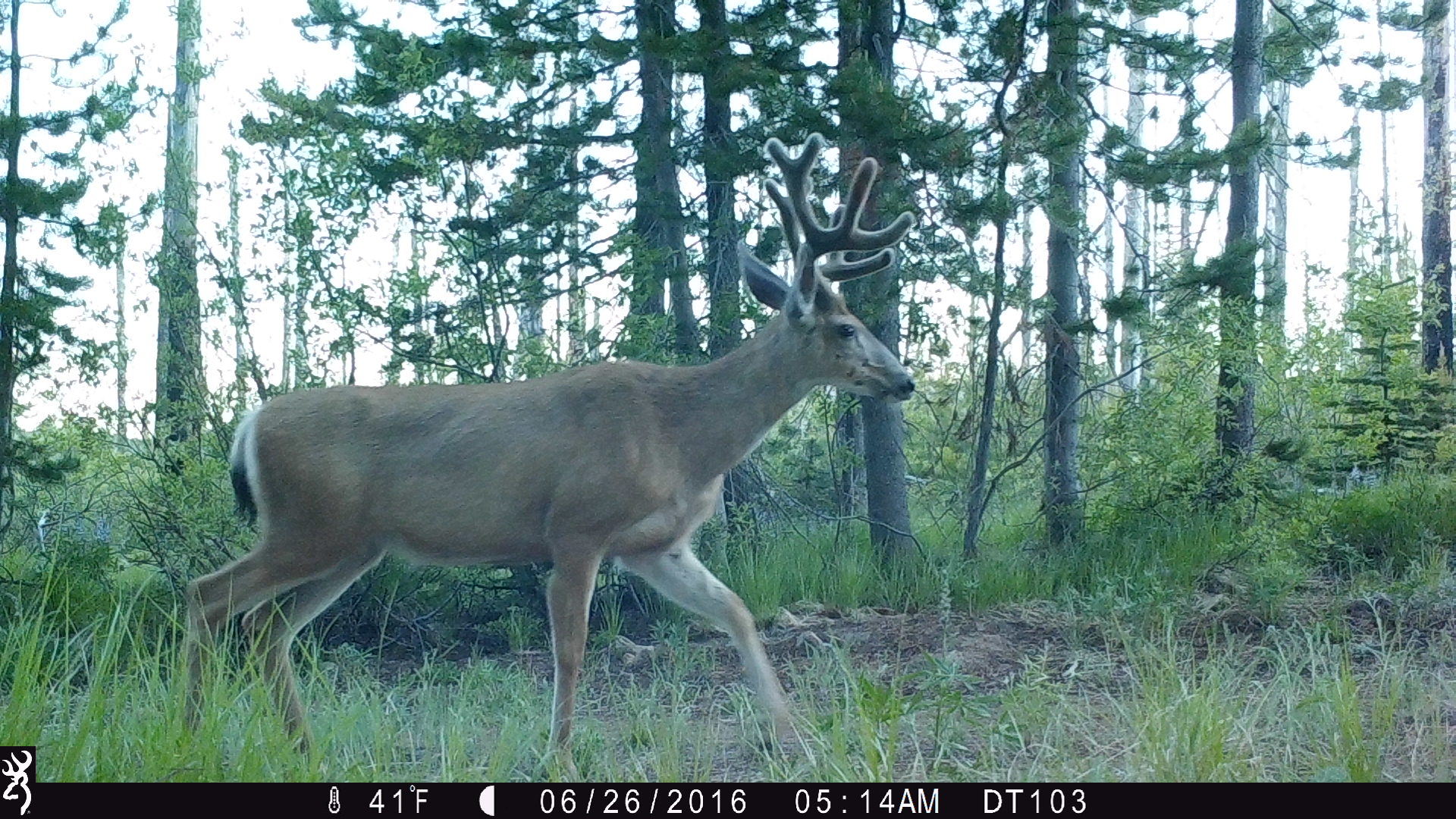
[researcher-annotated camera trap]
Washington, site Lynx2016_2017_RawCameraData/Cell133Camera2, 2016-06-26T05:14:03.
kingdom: Animalia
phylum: Chordata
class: Mammalia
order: Artiodactyla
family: Cervidae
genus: Odocoileus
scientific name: Odocoileus hemionus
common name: mule deer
Odocoileus hemionus (mule deer). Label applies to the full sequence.